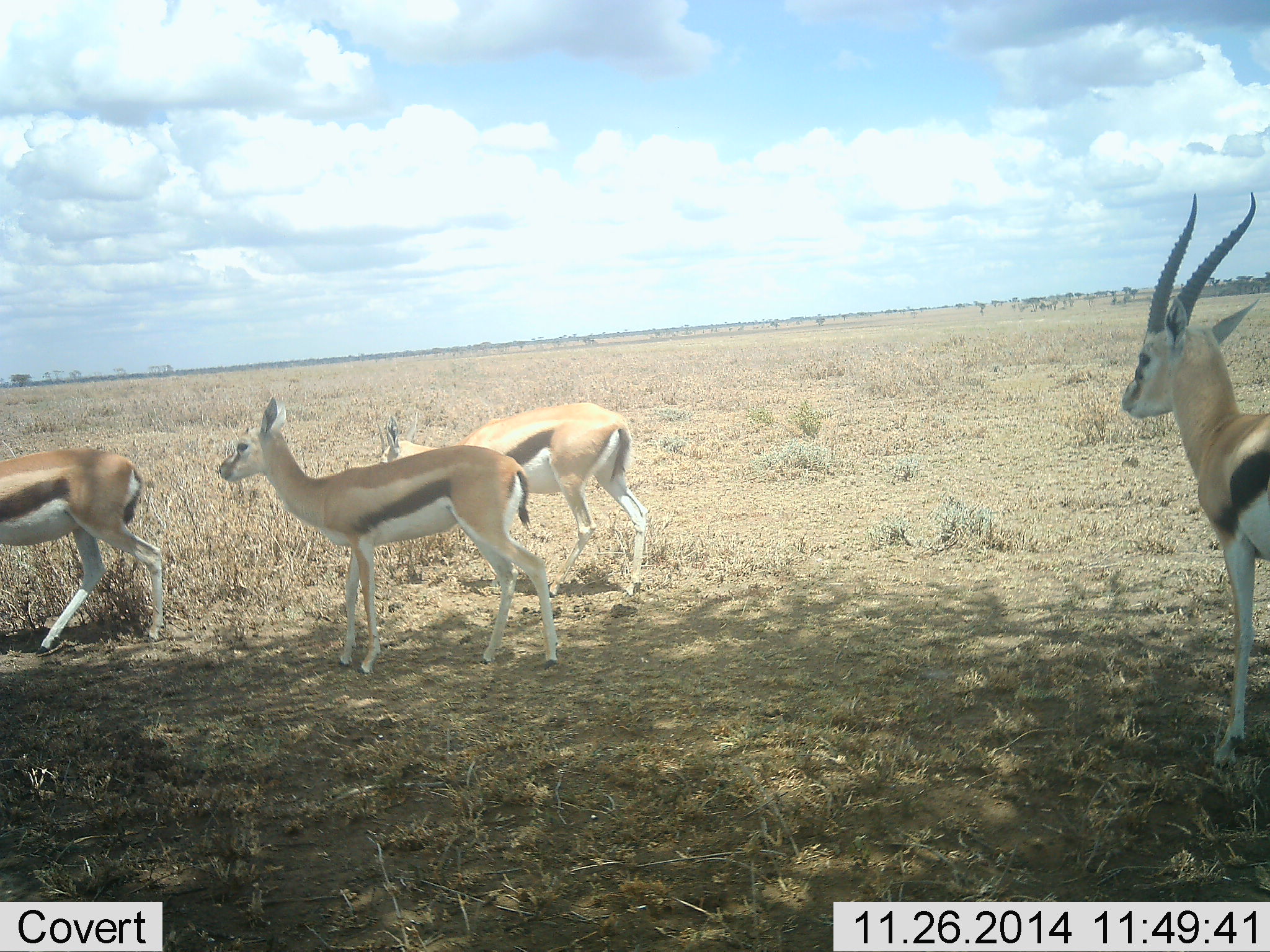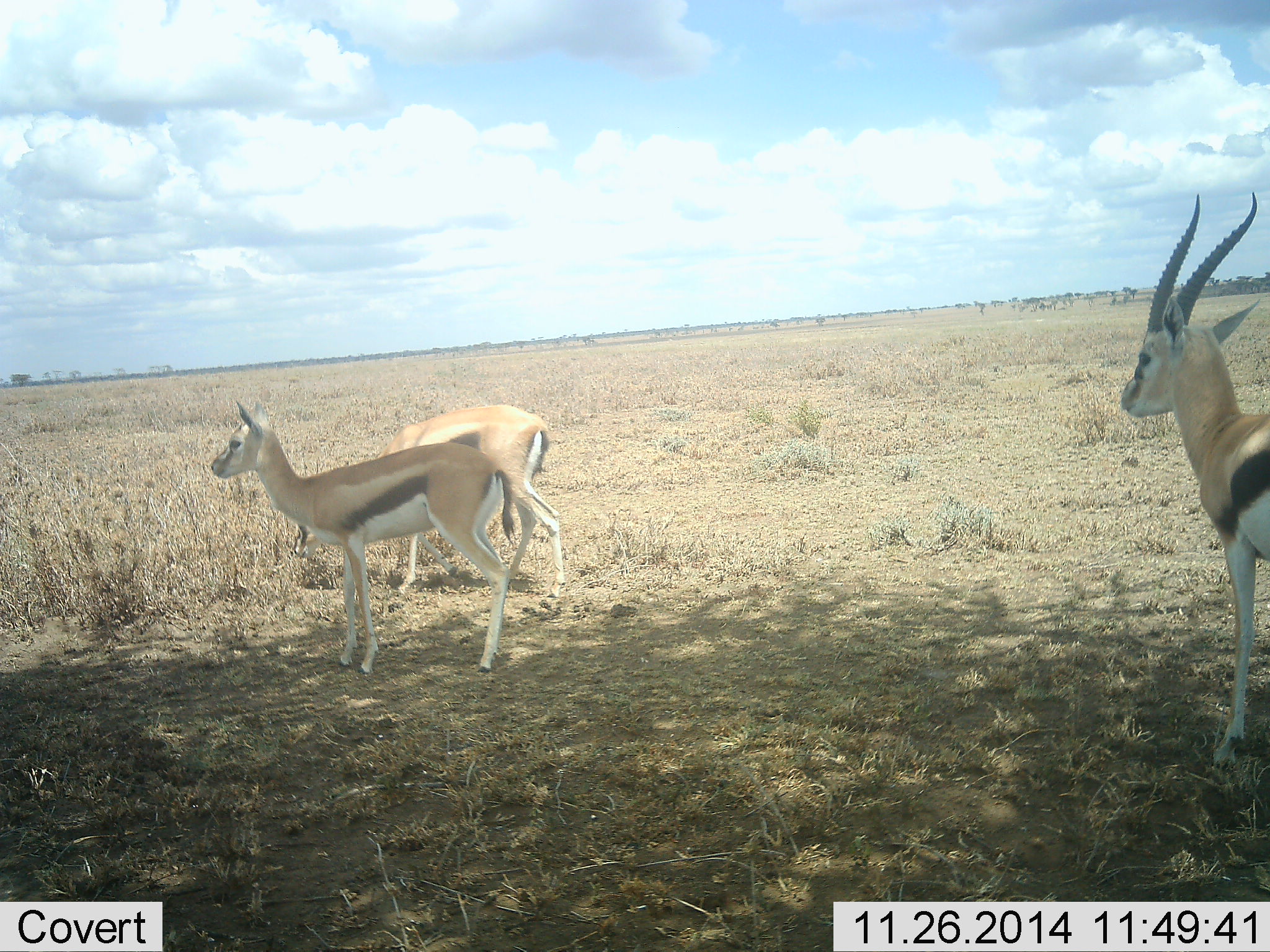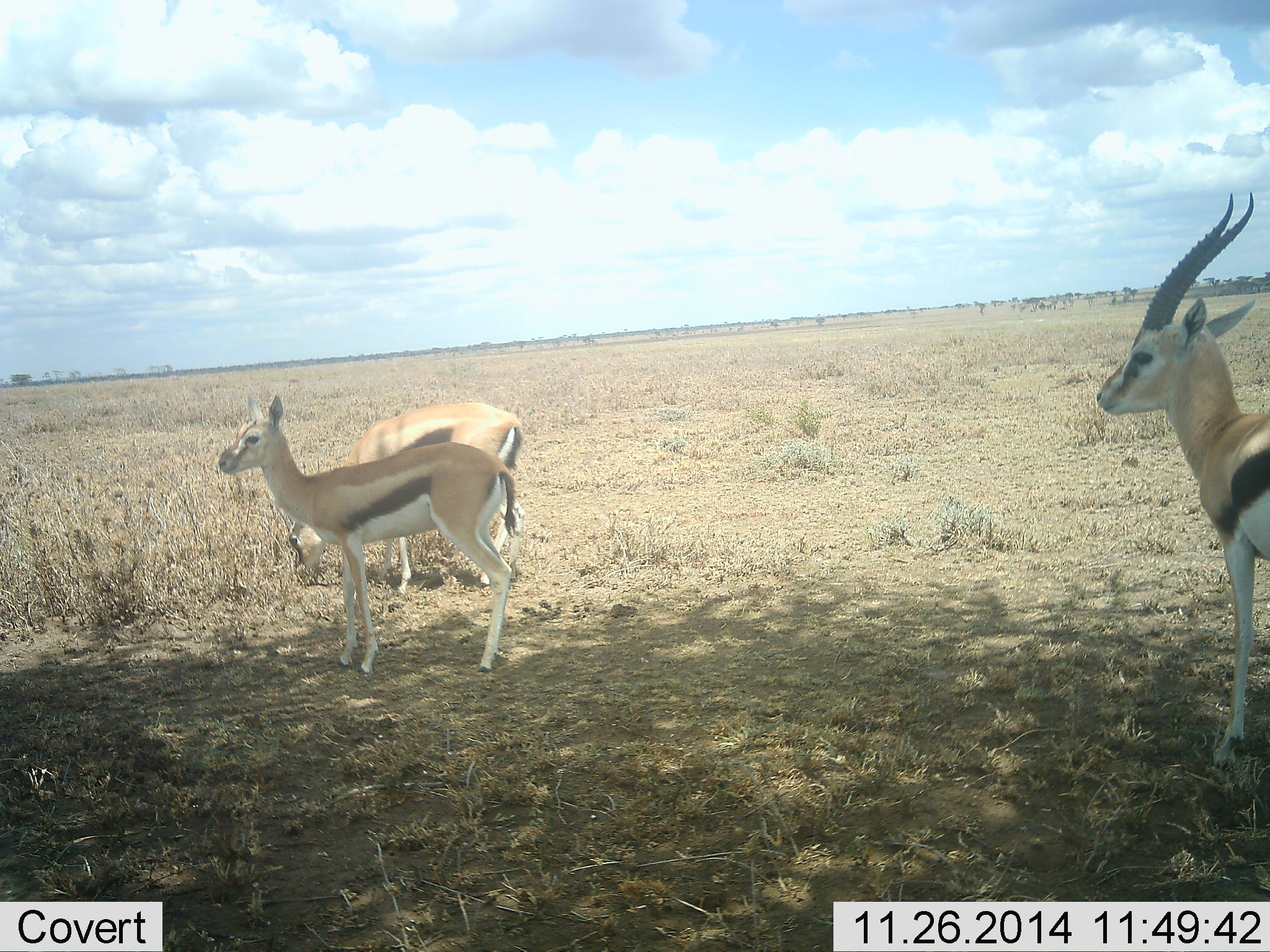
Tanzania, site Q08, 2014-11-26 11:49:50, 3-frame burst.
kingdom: Animalia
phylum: Chordata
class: Mammalia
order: Artiodactyla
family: Bovidae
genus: Eudorcas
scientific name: Eudorcas thomsonii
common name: thomson's gazelle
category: gazellethomsons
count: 4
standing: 100%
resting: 0%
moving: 80%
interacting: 0%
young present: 10%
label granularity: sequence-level